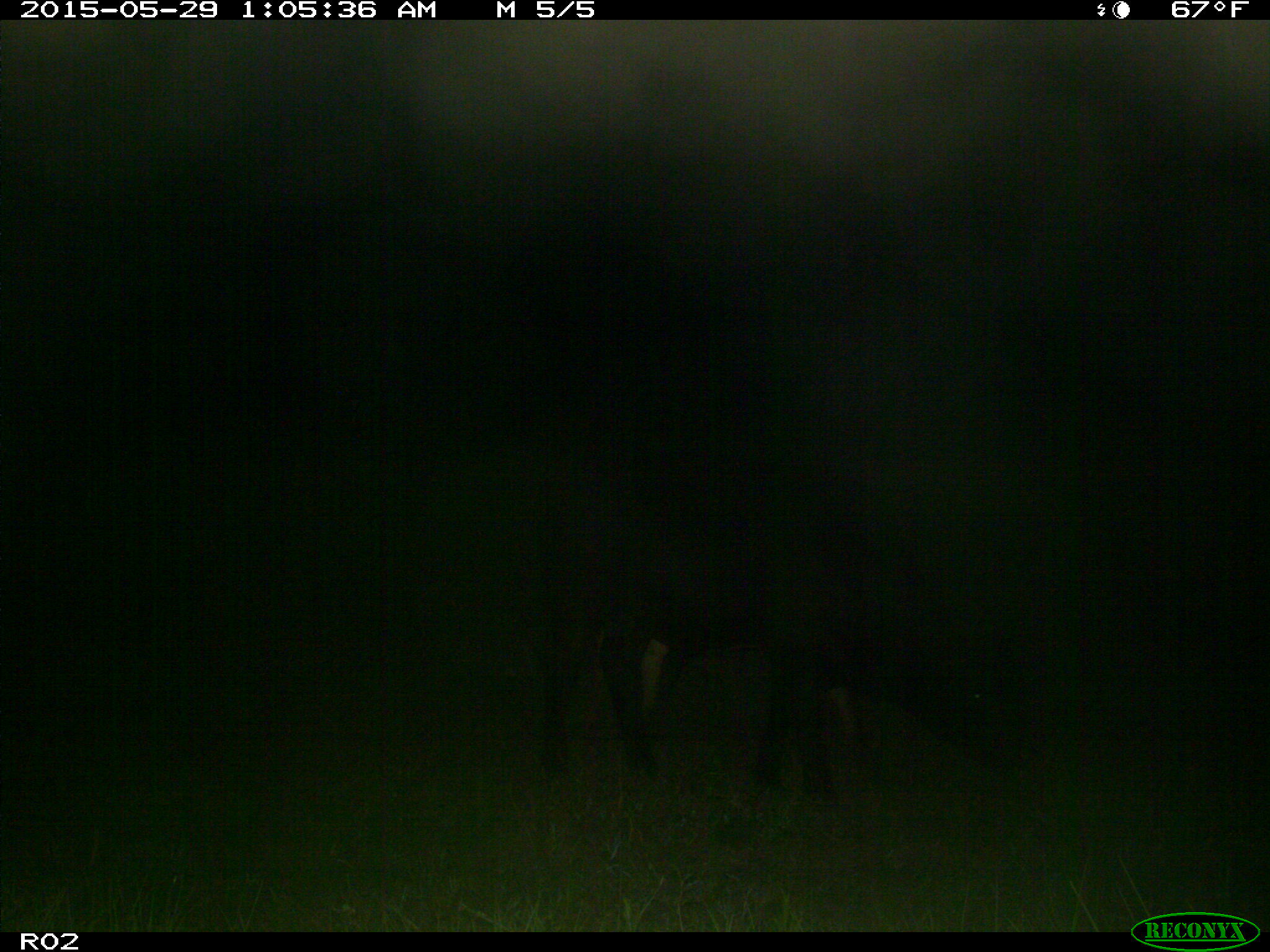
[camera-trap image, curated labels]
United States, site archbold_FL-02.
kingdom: Animalia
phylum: Chordata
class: Mammalia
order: Artiodactyla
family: Bovidae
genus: Bos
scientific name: Bos taurus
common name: domestic cow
Bos taurus (domestic cow).